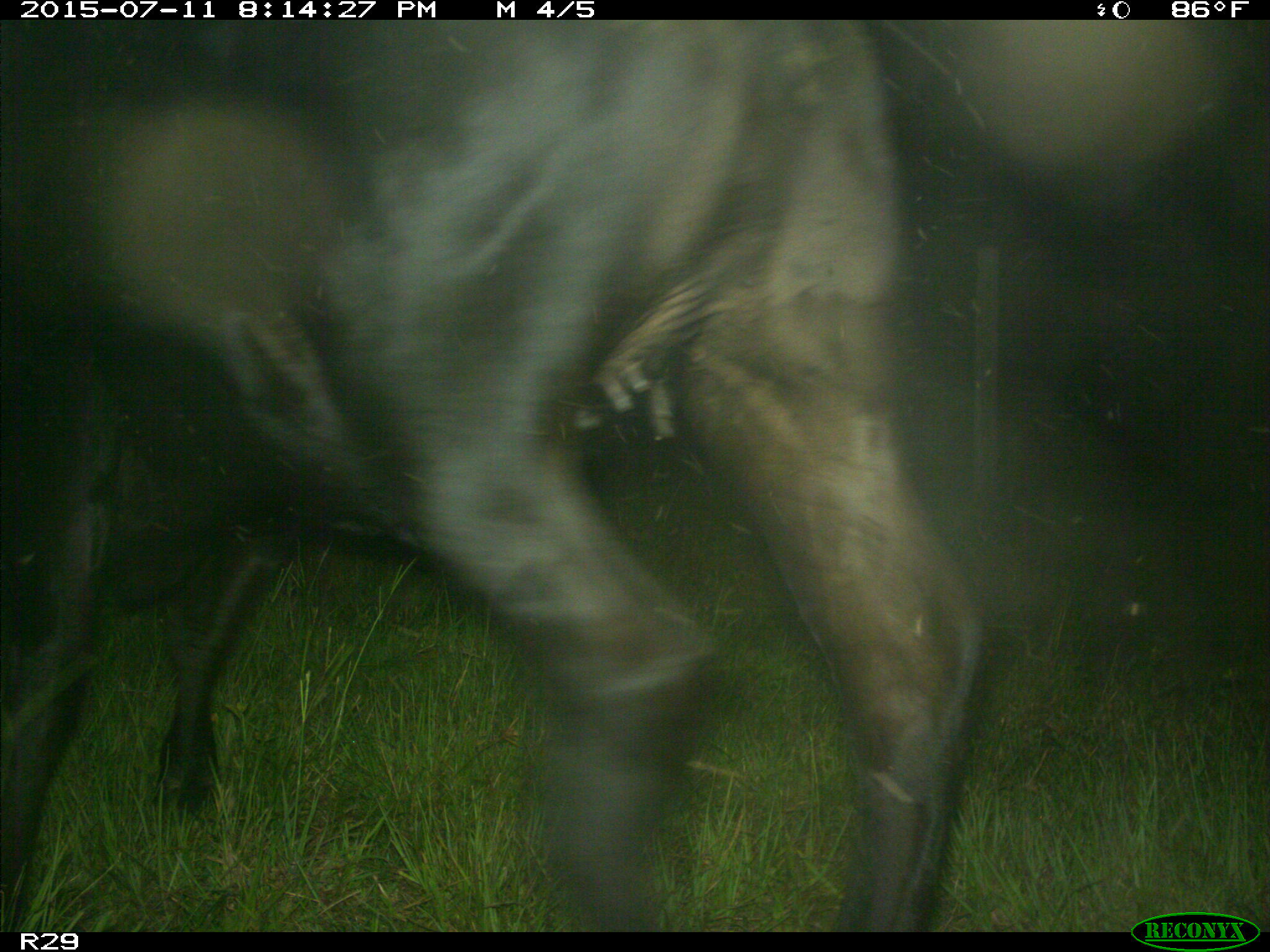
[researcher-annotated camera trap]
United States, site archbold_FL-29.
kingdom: Animalia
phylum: Chordata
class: Mammalia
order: Artiodactyla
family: Bovidae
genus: Bos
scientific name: Bos taurus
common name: domestic cow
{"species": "Bos taurus (domestic cow)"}